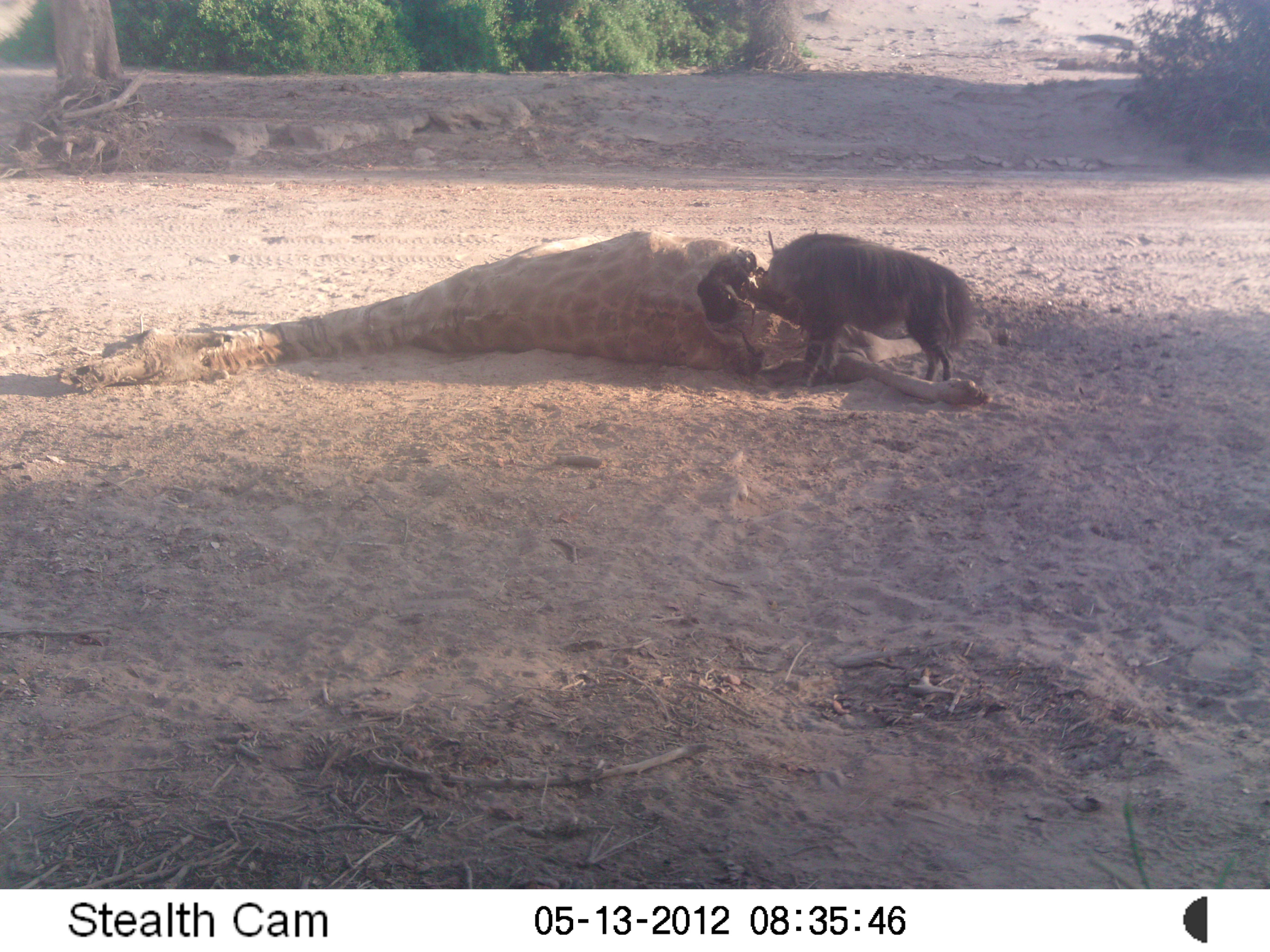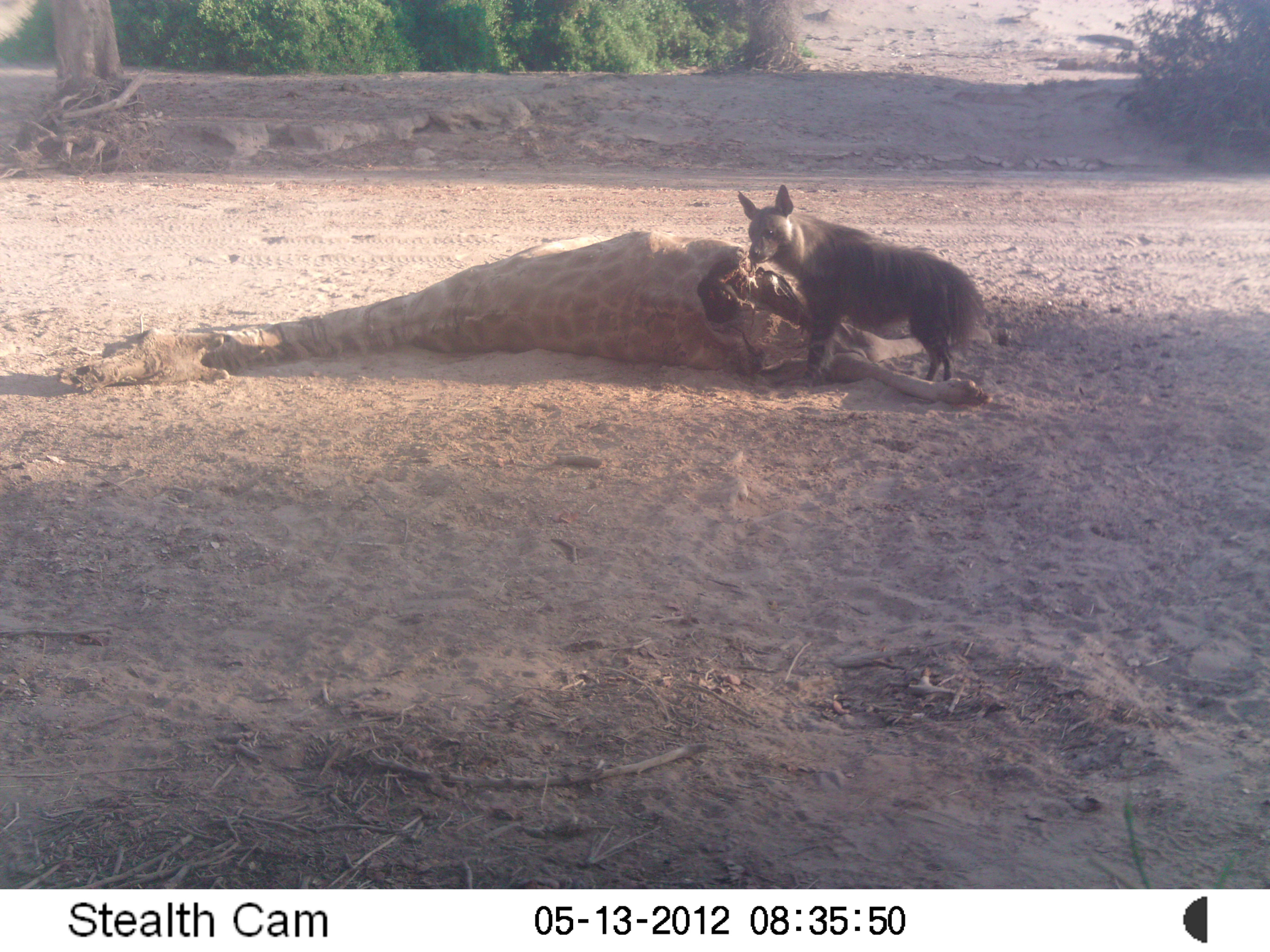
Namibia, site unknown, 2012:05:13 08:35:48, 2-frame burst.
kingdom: Animalia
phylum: Chordata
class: Mammalia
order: Carnivora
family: Hyaenidae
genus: Parahyaena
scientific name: Parahyaena brunnea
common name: brown hyena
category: hyaena brunnea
Hyaena brunnea (brown hyena) (Parahyaena brunnea).